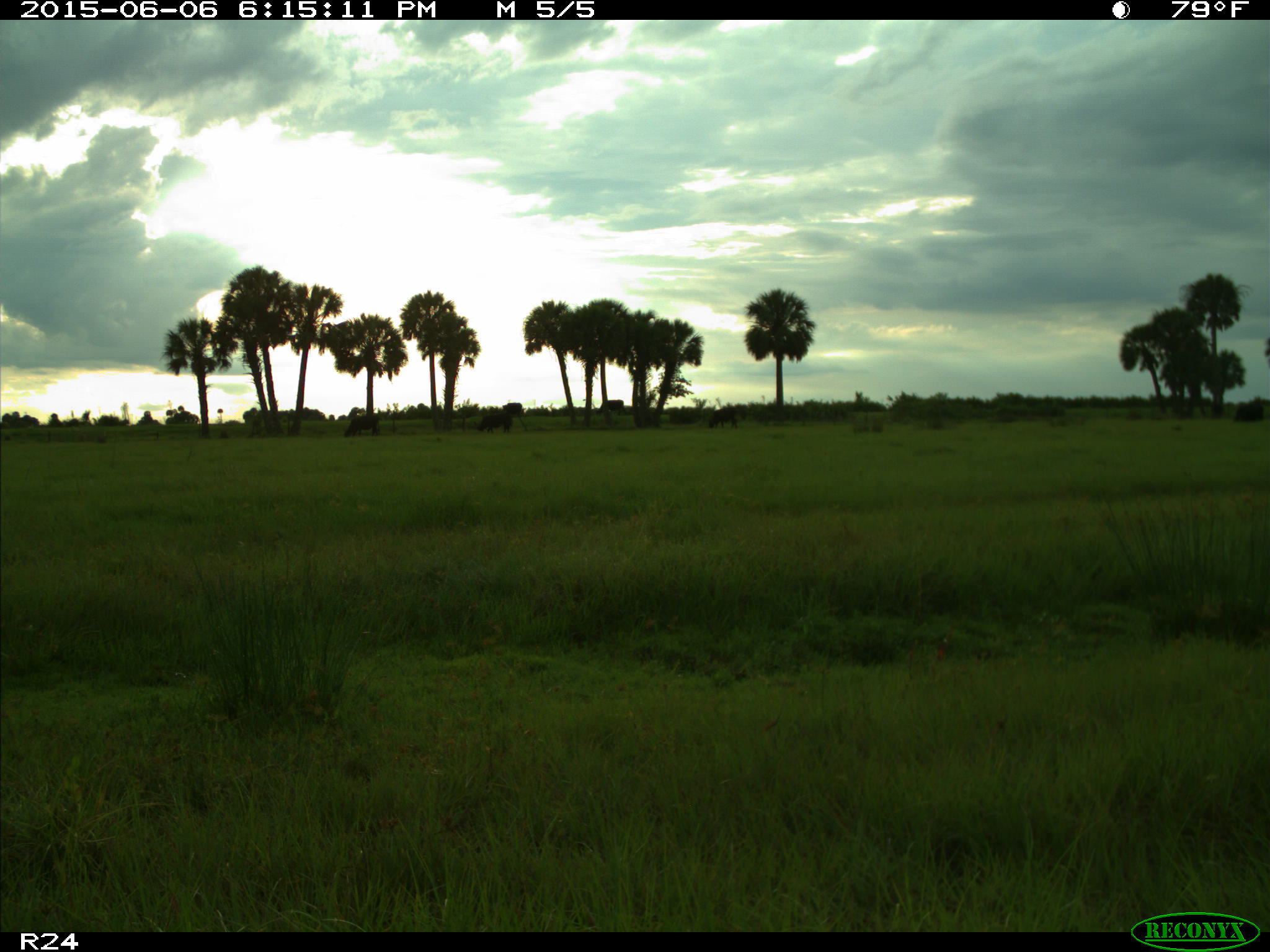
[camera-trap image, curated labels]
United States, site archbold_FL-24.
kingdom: Animalia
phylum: Chordata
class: Mammalia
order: Artiodactyla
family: Bovidae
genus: Bos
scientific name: Bos taurus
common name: domestic cow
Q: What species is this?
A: Bos taurus (domestic cow).